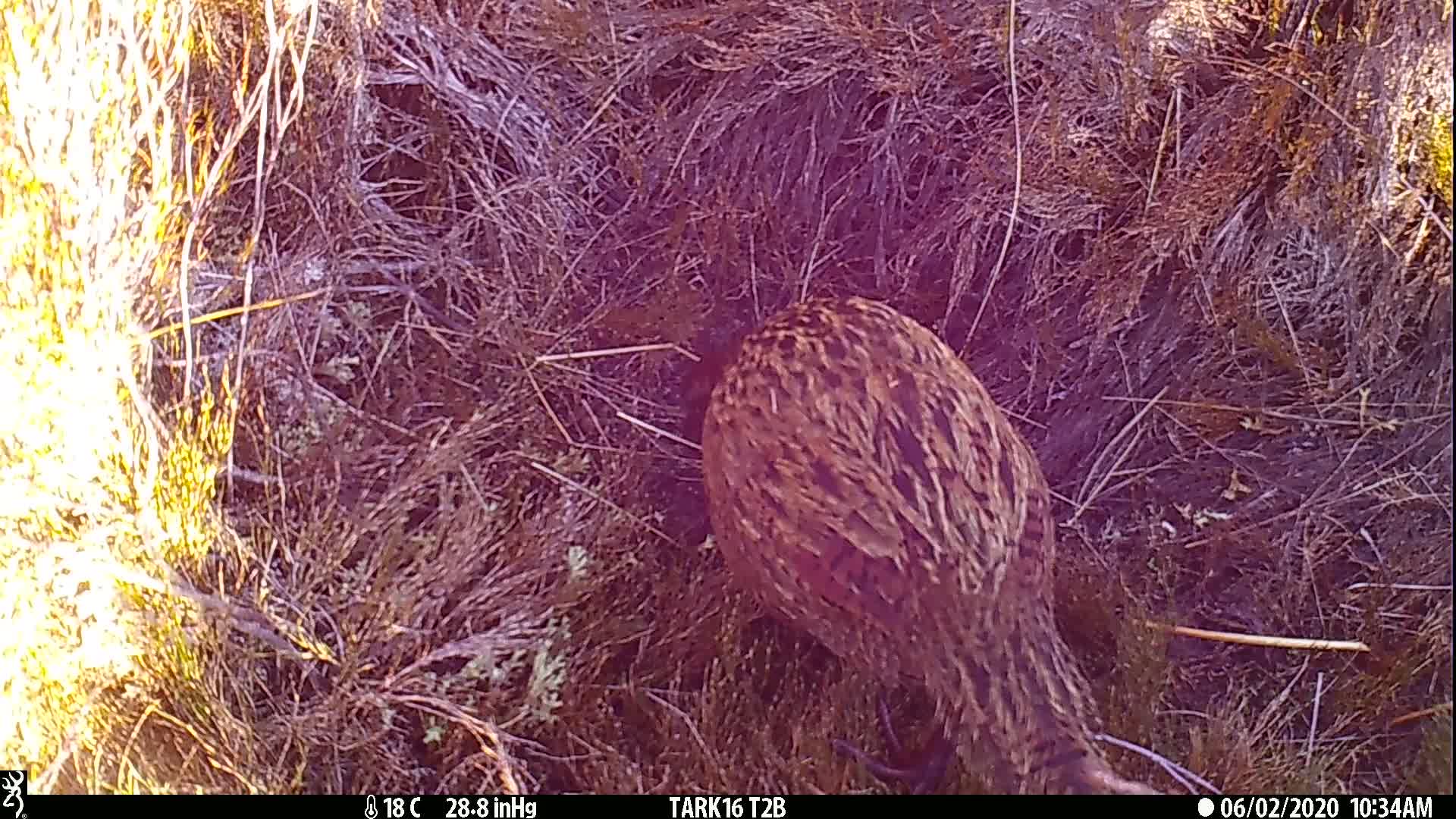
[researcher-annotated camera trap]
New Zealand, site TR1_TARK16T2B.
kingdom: Animalia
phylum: Chordata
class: Aves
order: Gruiformes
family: Rallidae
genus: Gallirallus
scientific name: Gallirallus australis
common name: weka